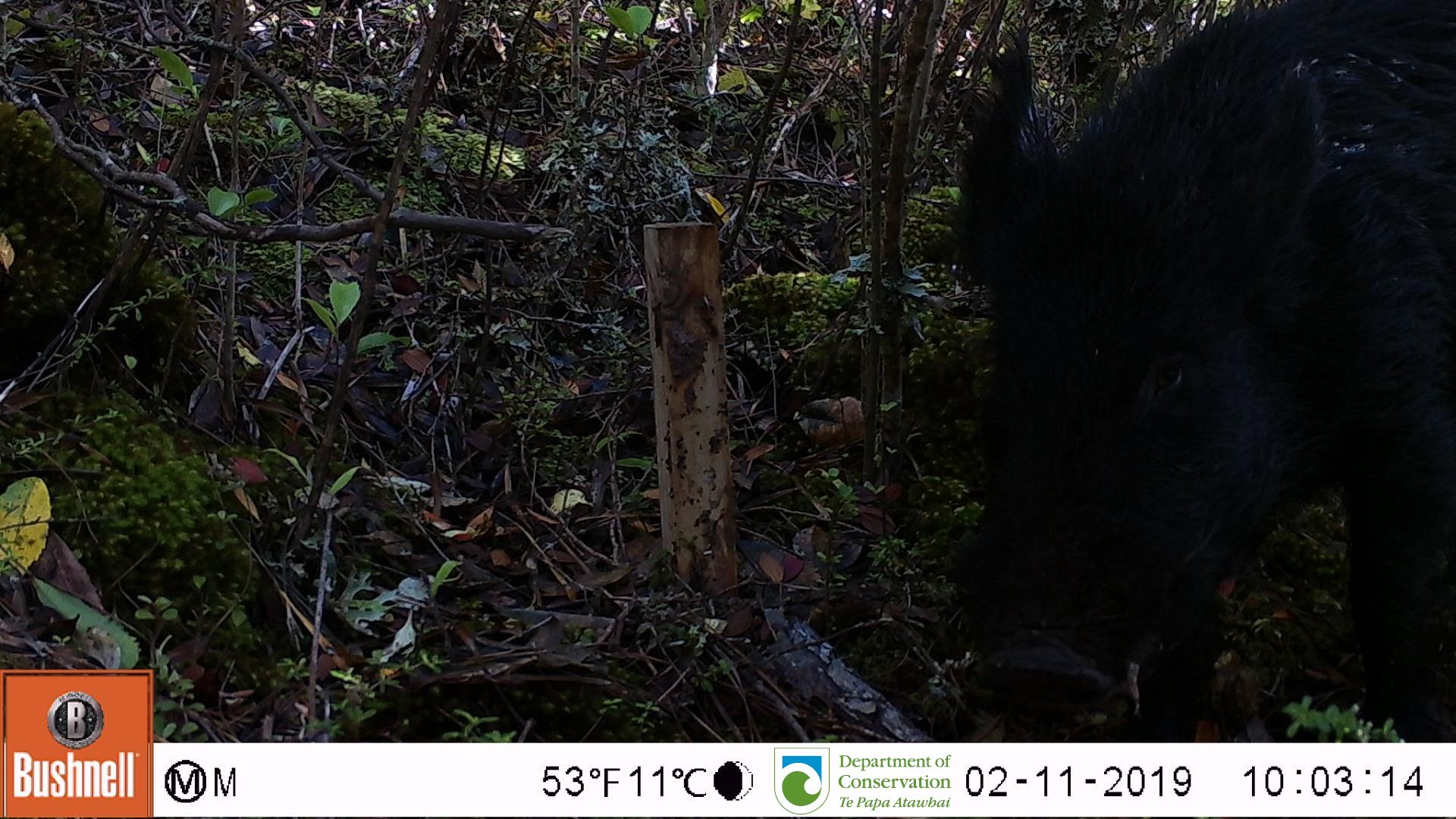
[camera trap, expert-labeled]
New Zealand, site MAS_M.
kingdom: Animalia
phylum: Chordata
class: Mammalia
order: Artiodactyla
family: Suidae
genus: Sus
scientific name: Sus scrofa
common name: pig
Pig (Sus scrofa).